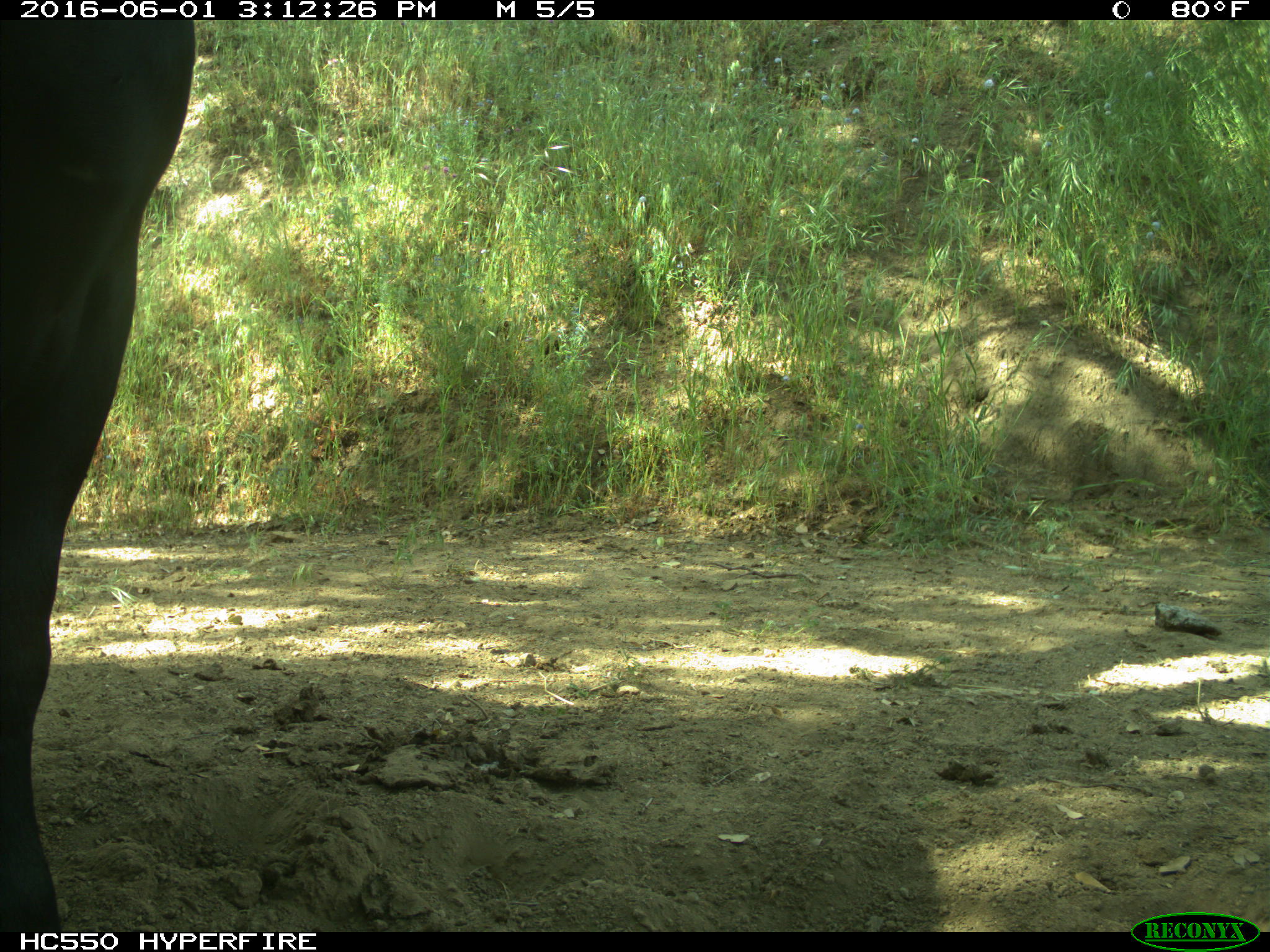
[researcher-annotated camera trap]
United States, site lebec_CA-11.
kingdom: Animalia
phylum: Chordata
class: Mammalia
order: Artiodactyla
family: Bovidae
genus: Bos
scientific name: Bos taurus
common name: domestic cow